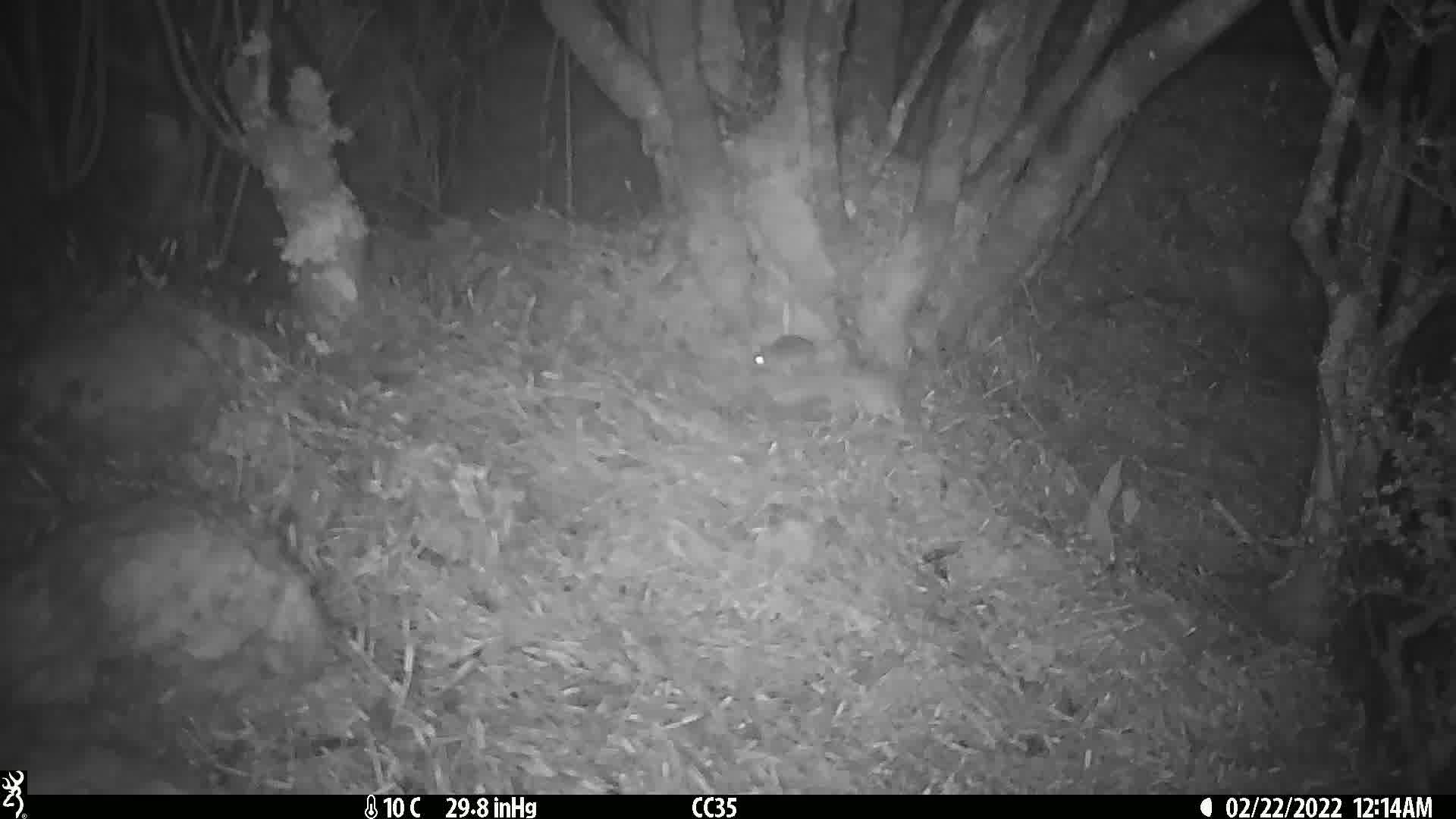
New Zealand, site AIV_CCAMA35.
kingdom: Animalia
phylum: Chordata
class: Mammalia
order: Rodentia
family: Muridae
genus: Mus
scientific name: Mus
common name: mouse